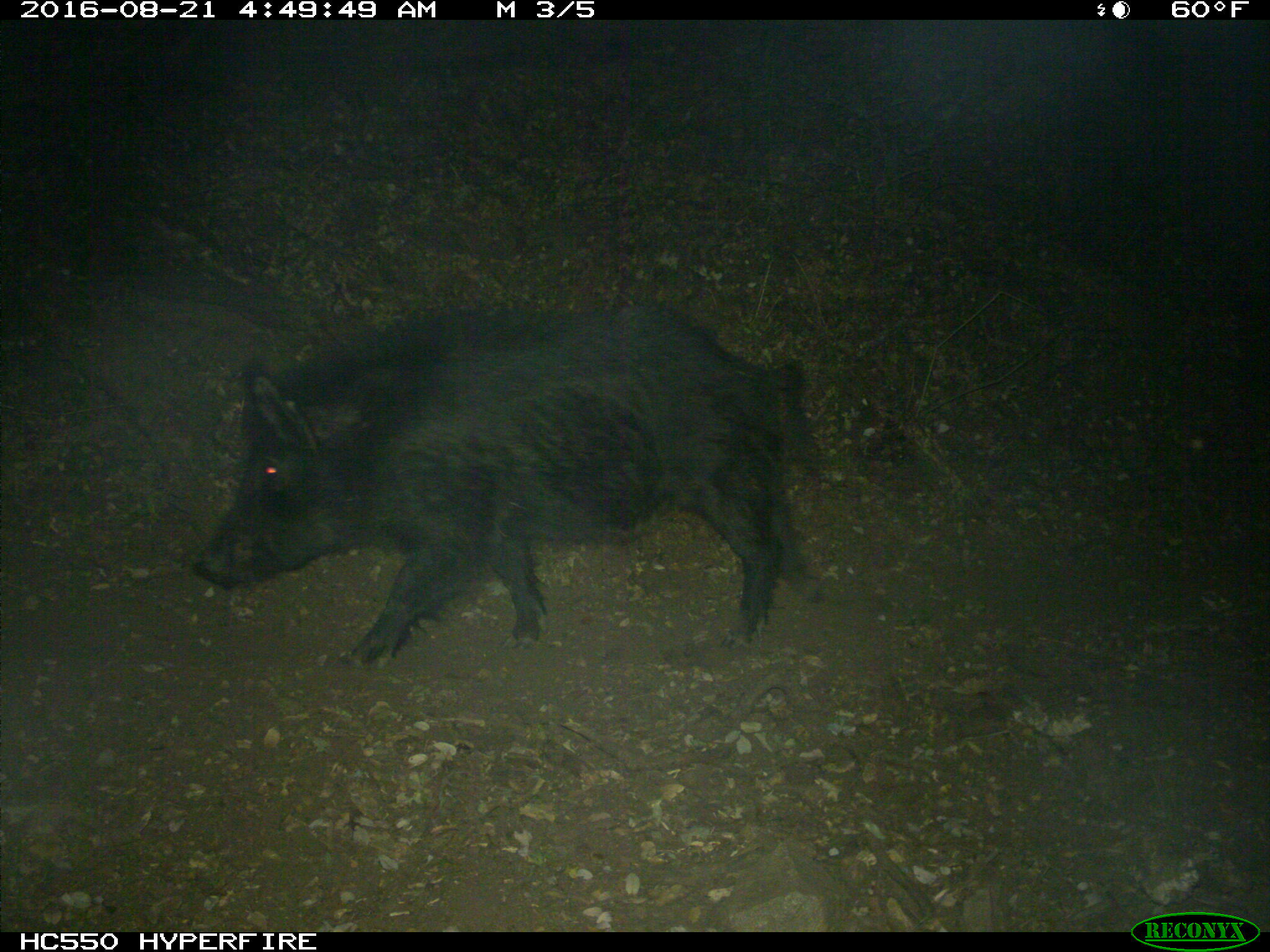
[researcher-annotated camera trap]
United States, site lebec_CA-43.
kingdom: Animalia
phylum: Chordata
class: Mammalia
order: Artiodactyla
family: Suidae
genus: Sus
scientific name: Sus scrofa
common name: wild boar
Sus scrofa (wild boar).